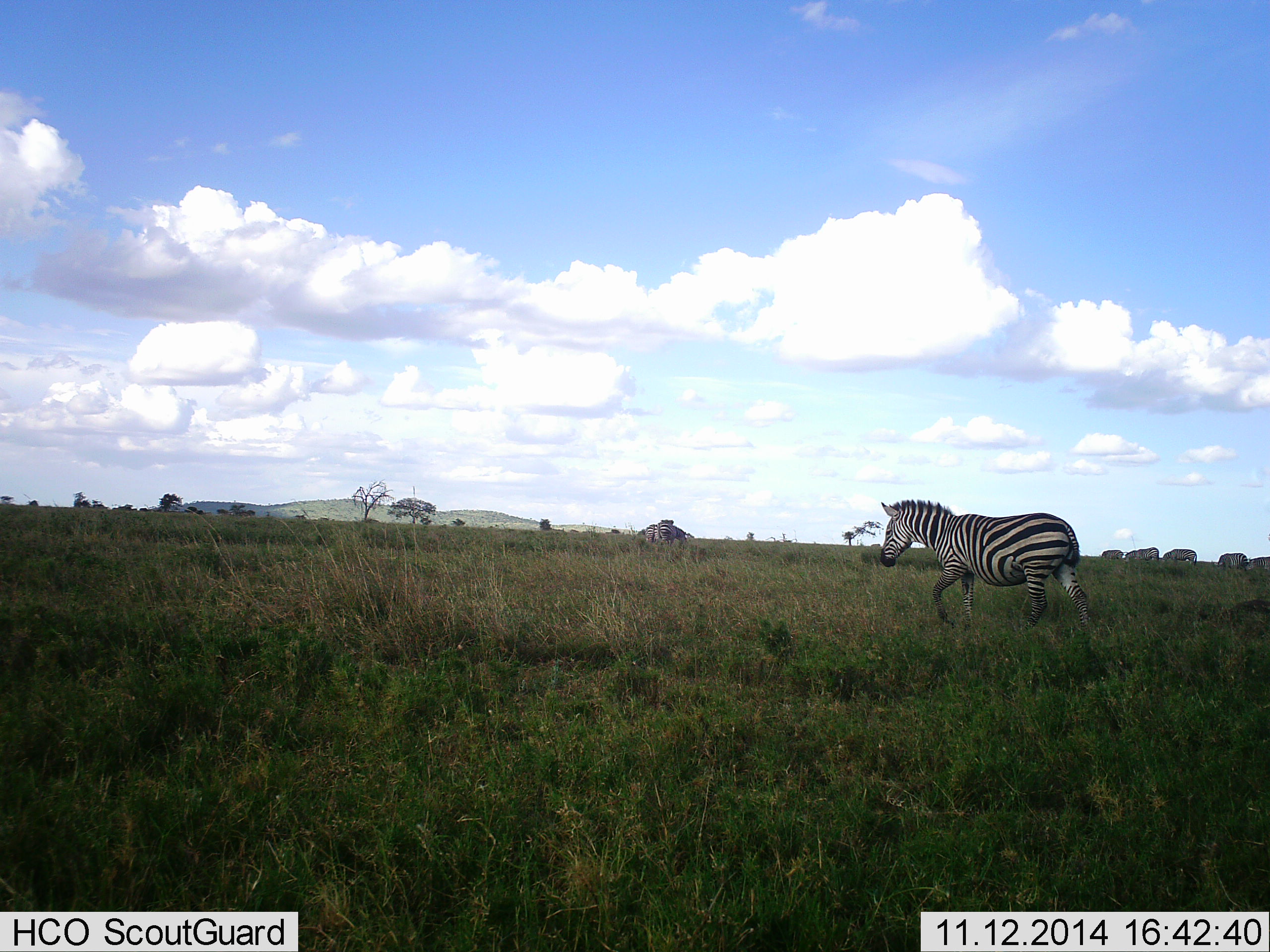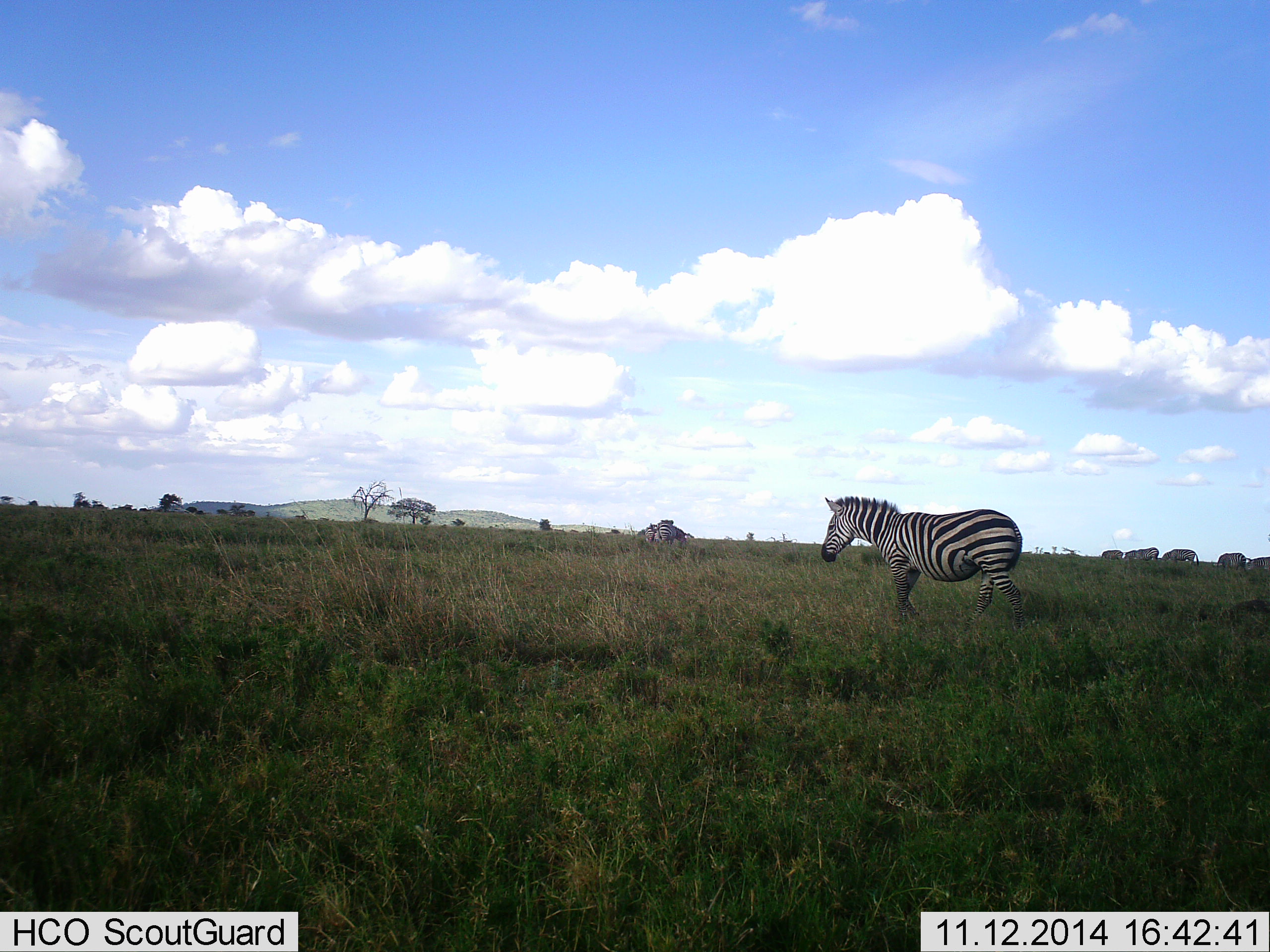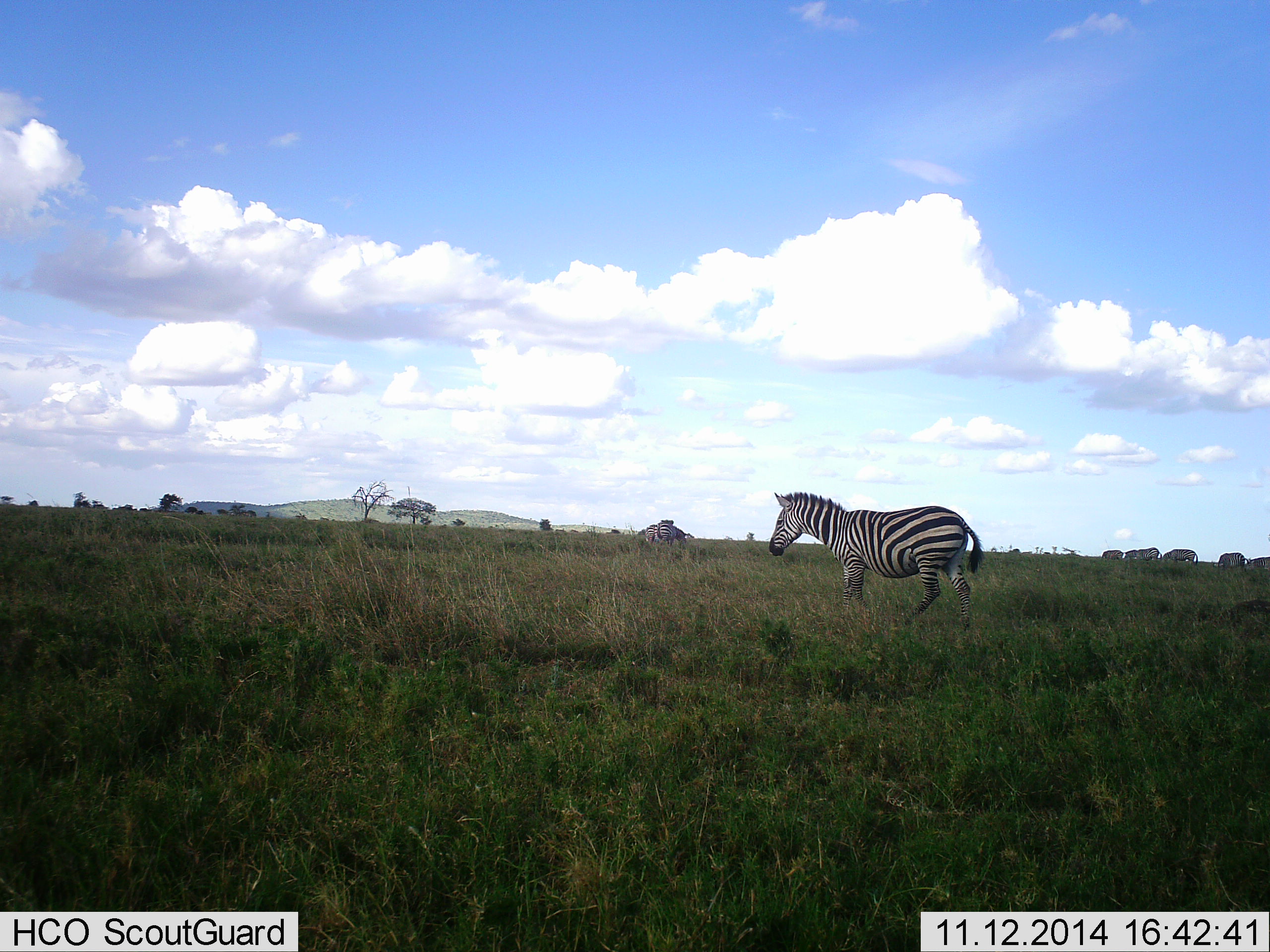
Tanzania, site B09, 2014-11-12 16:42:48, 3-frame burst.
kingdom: Animalia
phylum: Chordata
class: Mammalia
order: Perissodactyla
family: Equidae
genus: Equus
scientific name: Equus quagga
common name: plains zebra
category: zebra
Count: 1.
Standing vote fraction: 10%.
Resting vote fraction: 0%.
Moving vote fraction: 90%.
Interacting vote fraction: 0%.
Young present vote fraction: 0%.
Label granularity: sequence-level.